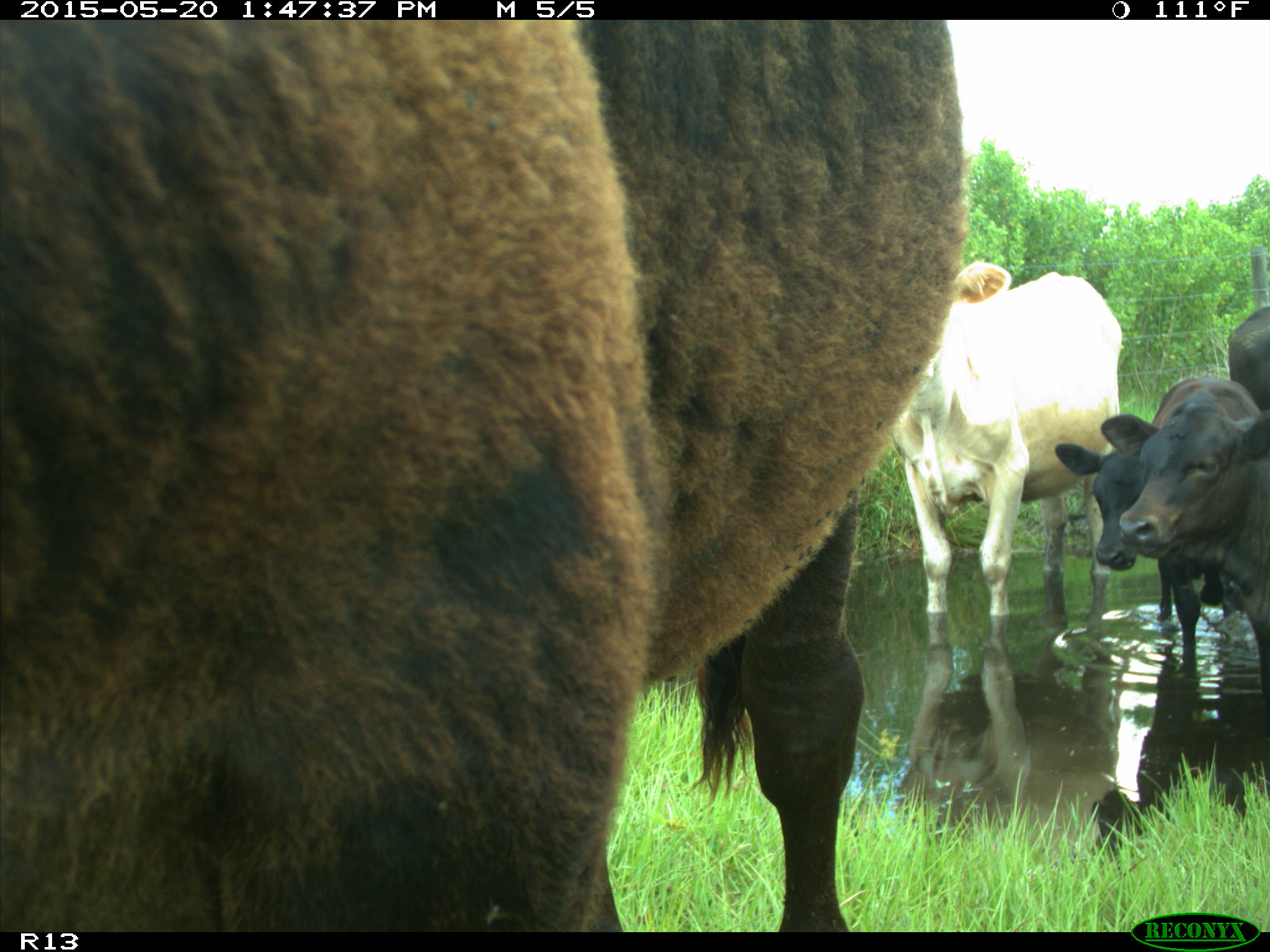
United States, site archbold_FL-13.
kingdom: Animalia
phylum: Chordata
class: Mammalia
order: Artiodactyla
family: Bovidae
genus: Bos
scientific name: Bos taurus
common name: domestic cow